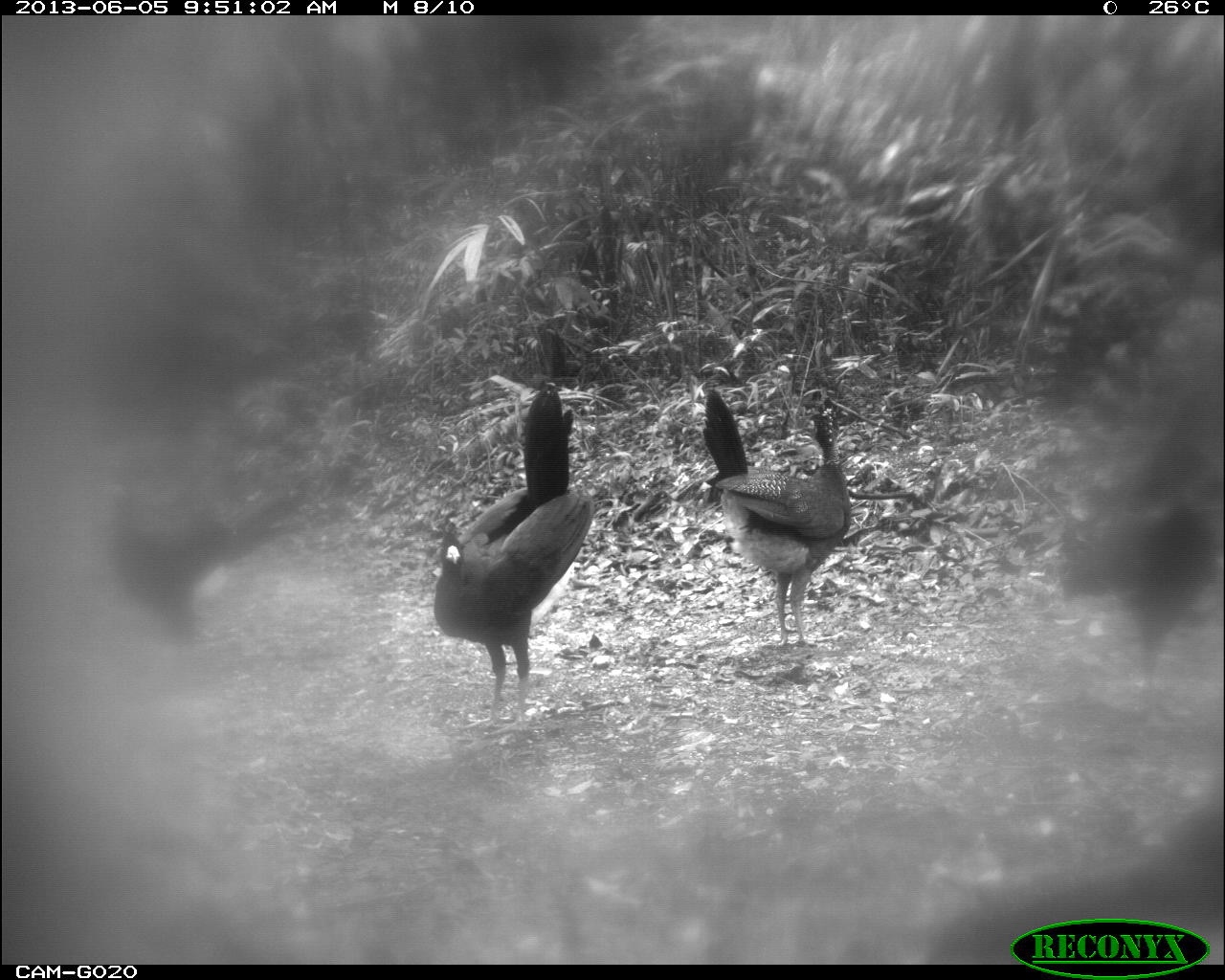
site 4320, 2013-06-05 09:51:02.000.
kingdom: Animalia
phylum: Chordata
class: Aves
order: Galliformes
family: Cracidae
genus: Crax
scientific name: Crax rubra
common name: great curassow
Crax rubra (great curassow), count 5.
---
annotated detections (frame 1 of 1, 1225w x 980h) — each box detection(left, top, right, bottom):
crax rubra: detection(431, 383, 596, 725); detection(1052, 433, 1221, 723); detection(702, 387, 853, 650); detection(104, 487, 306, 651)